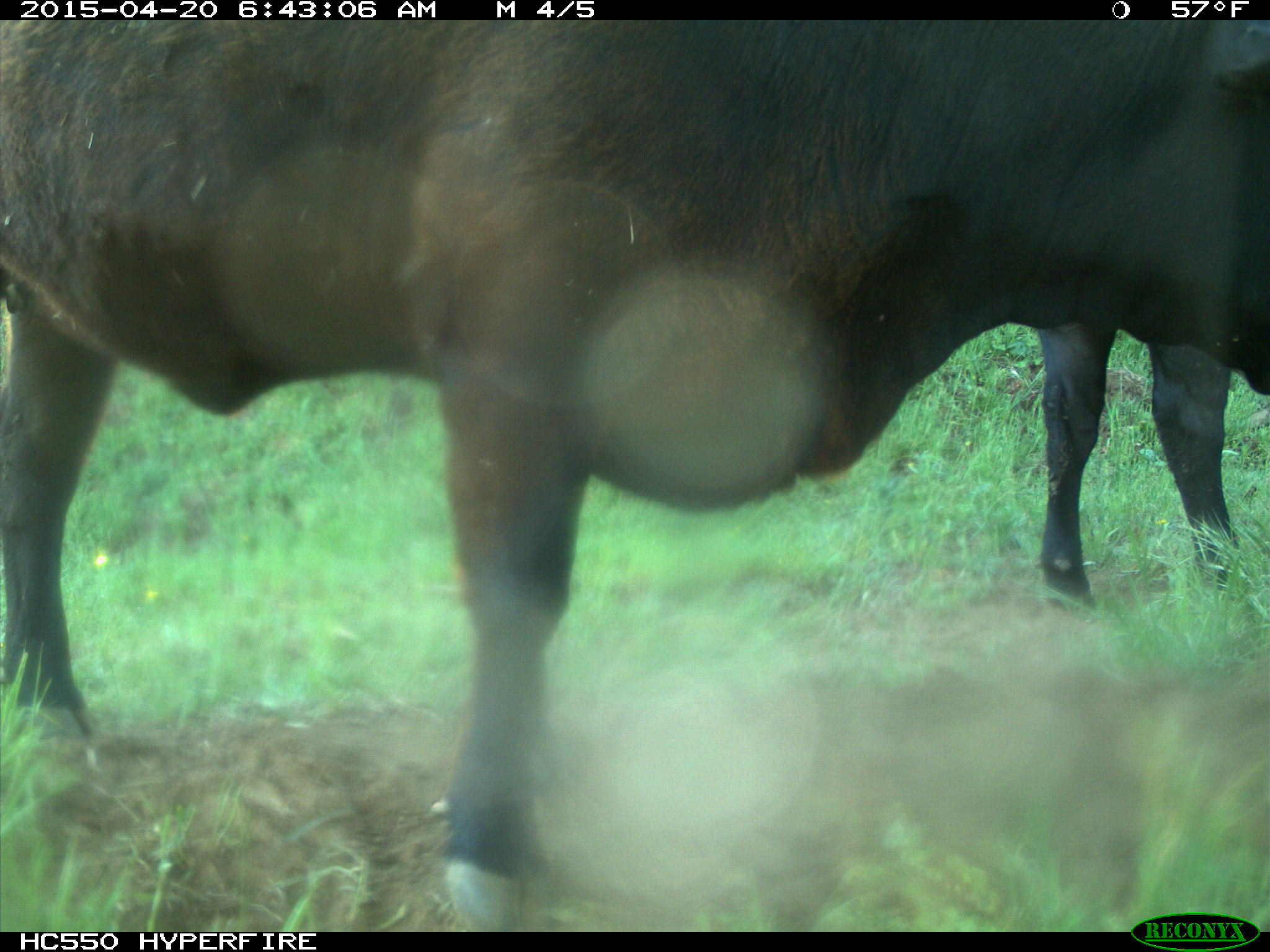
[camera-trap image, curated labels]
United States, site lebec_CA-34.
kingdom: Animalia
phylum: Chordata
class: Mammalia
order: Artiodactyla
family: Bovidae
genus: Bos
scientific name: Bos taurus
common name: domestic cow